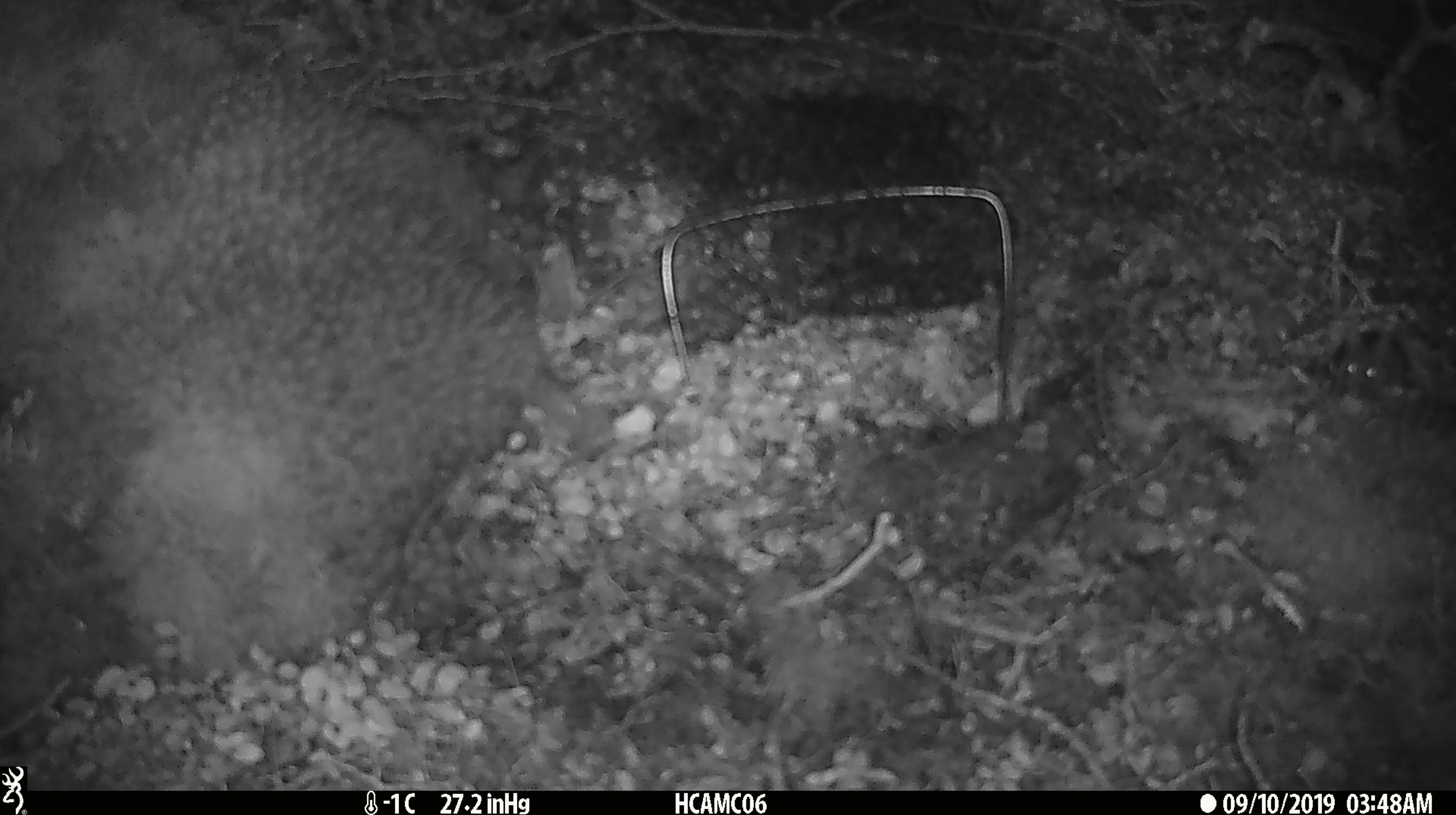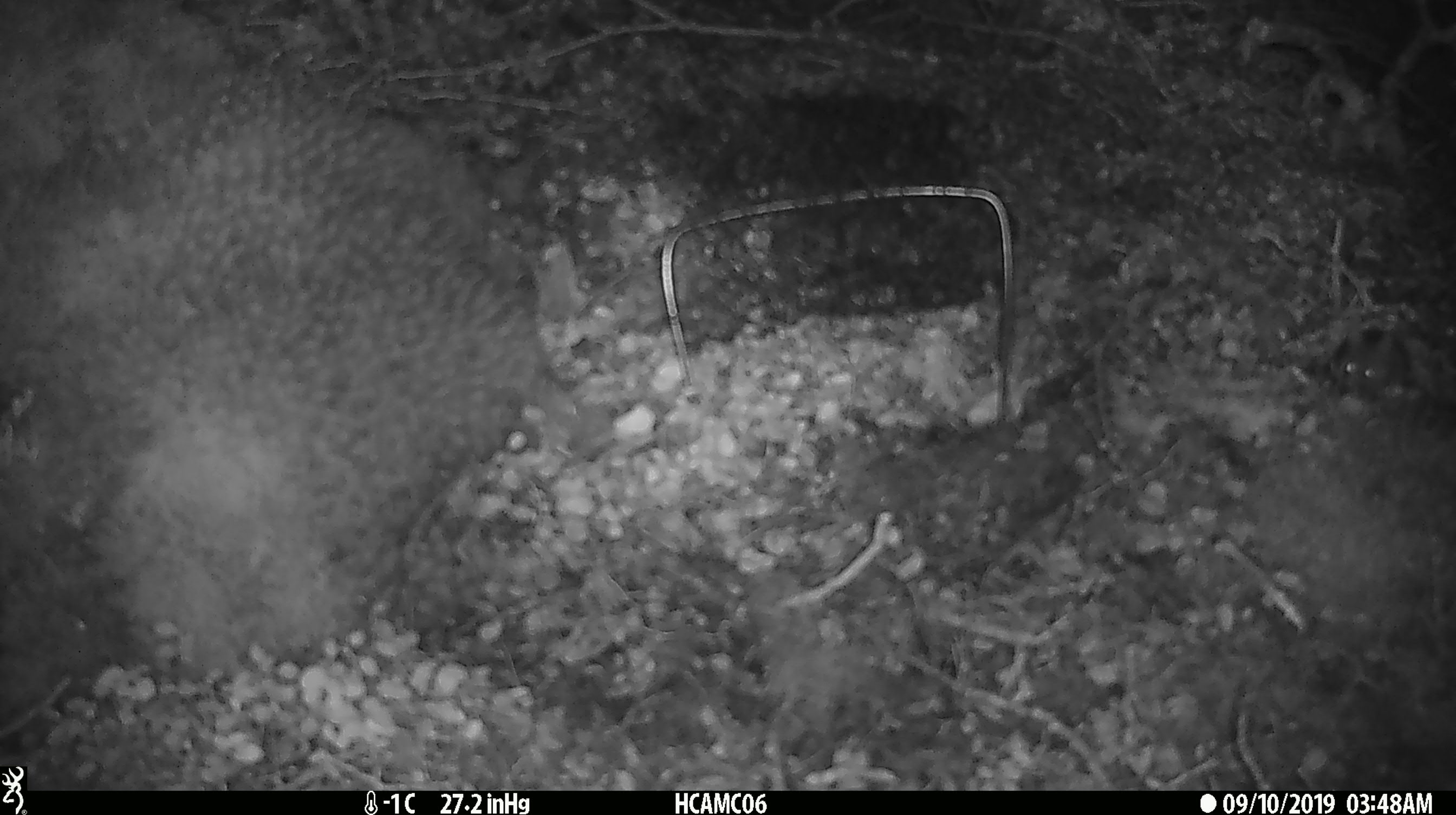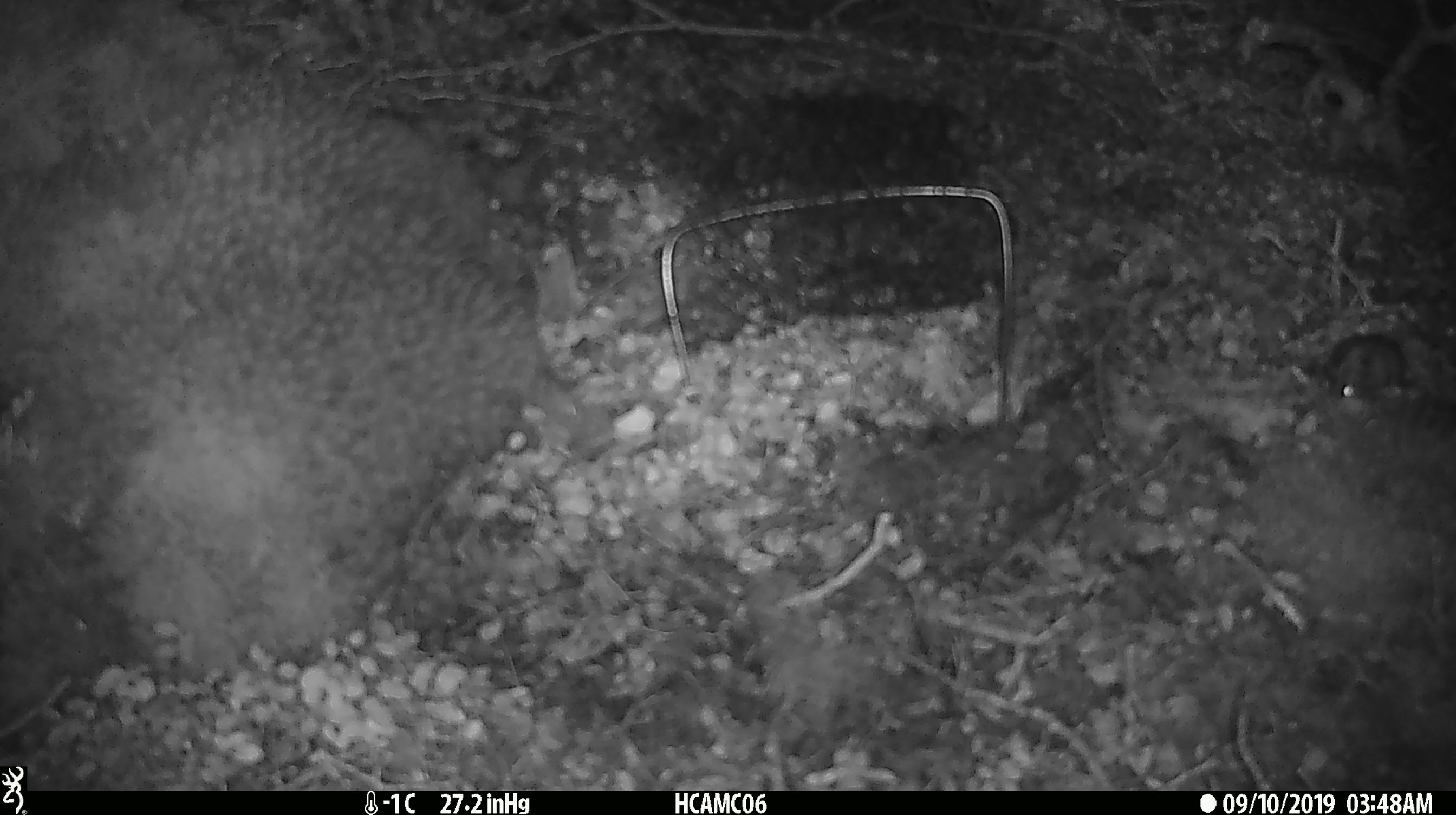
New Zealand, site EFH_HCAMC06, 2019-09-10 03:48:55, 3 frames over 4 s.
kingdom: Animalia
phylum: Chordata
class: Mammalia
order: Rodentia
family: Muridae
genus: Mus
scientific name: Mus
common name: mouse